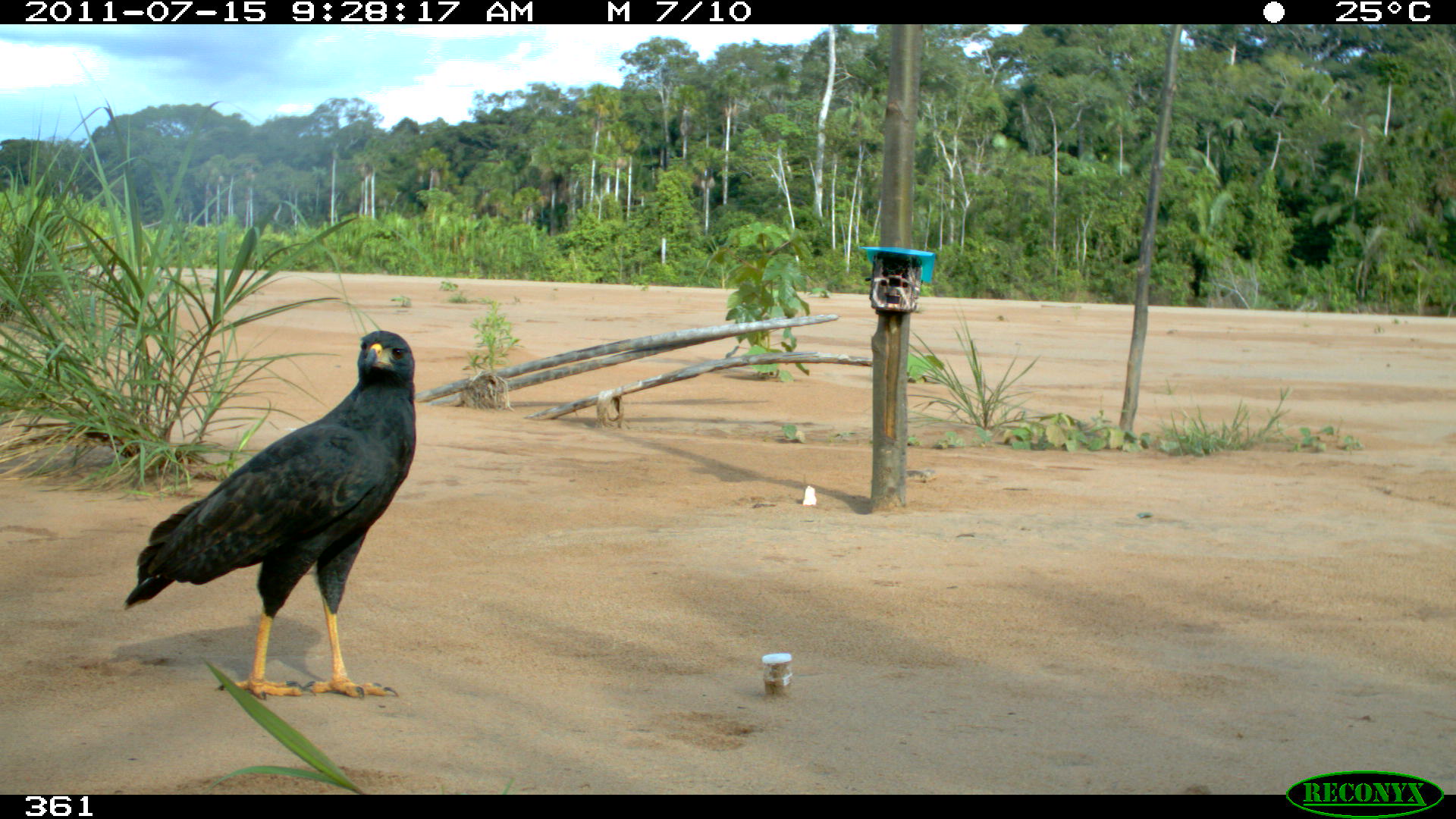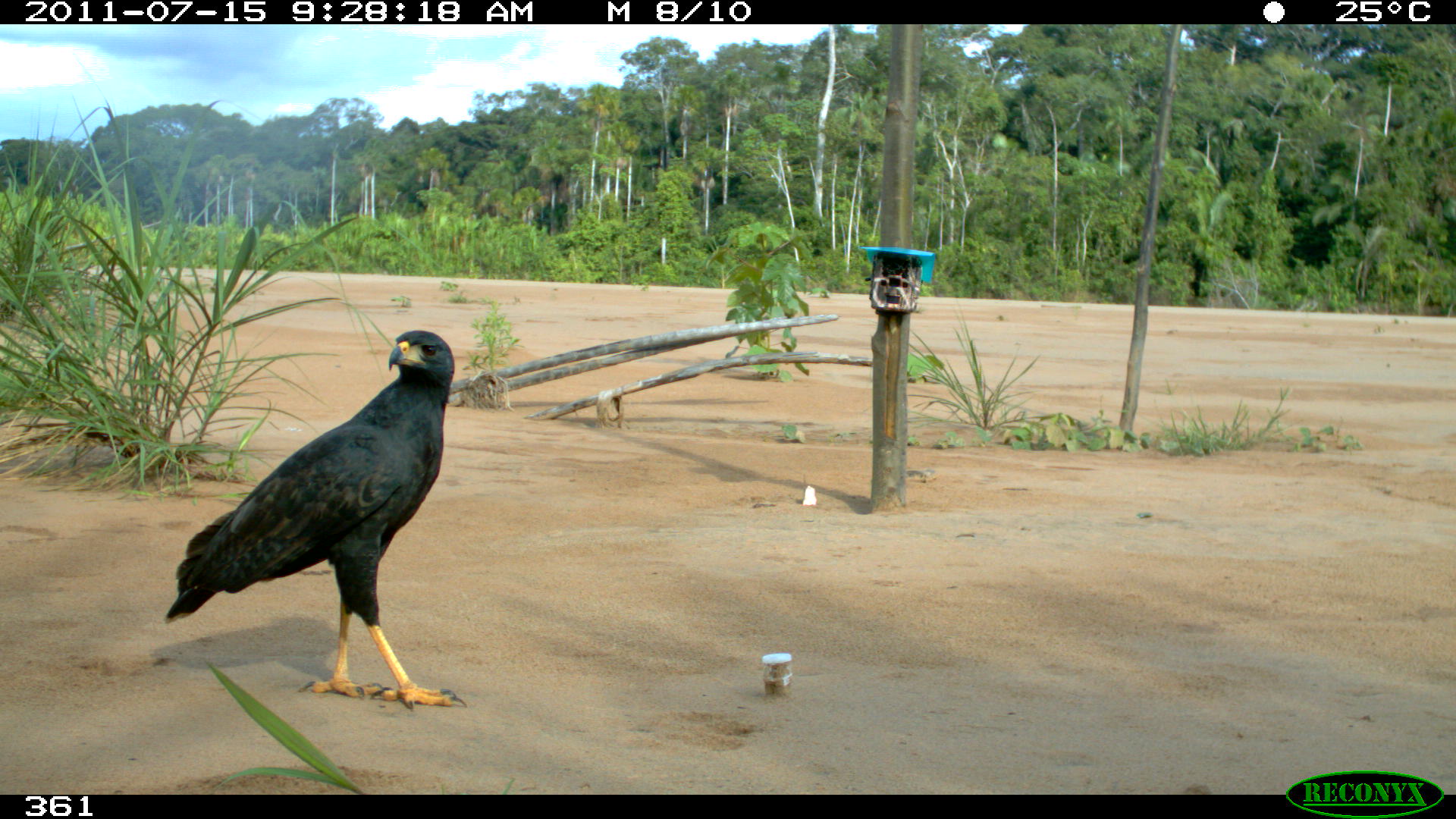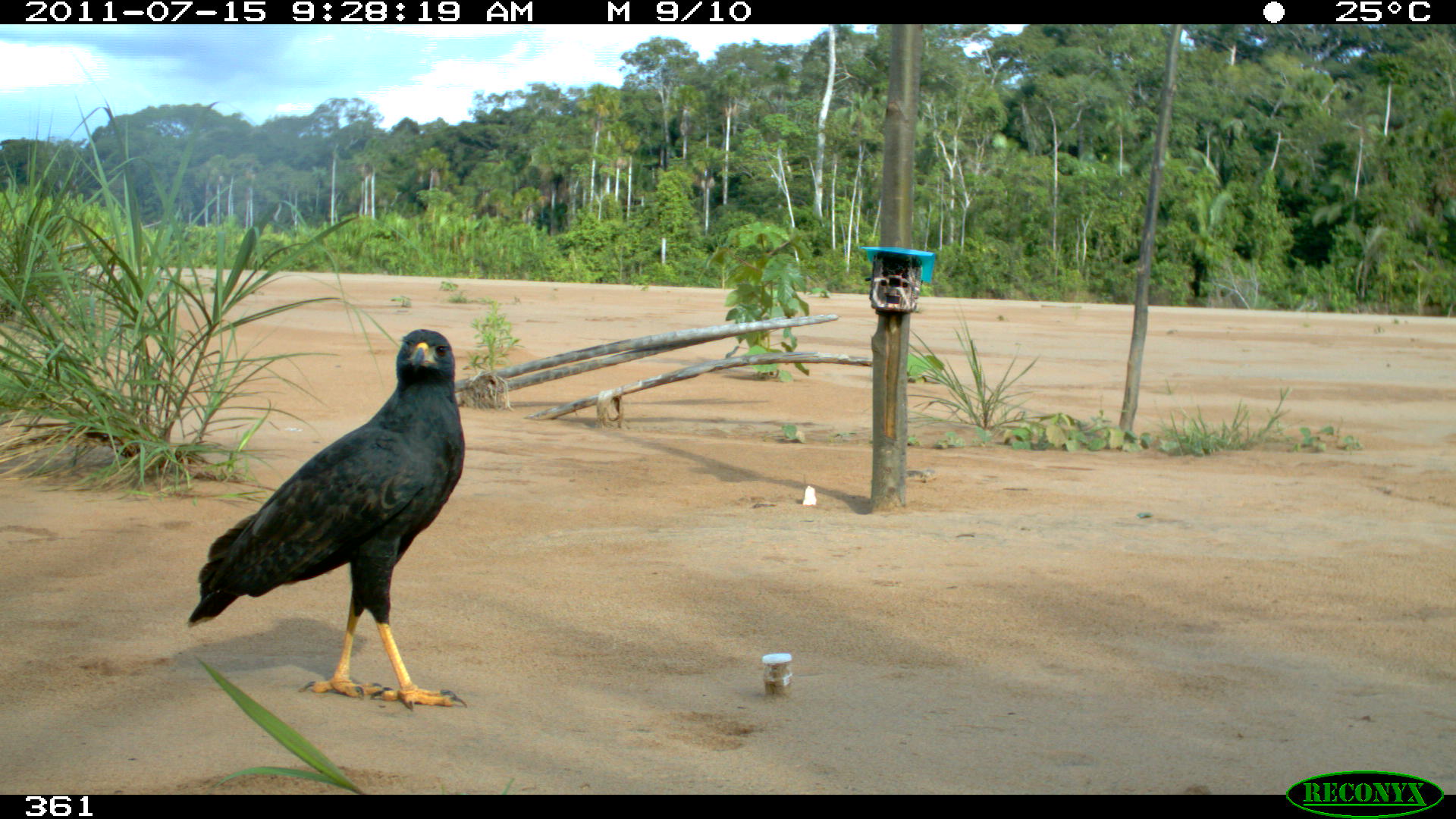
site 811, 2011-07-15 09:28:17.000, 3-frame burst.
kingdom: Animalia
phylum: Chordata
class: Aves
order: Accipitriformes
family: Accipitridae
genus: Buteogallus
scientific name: Buteogallus urubitinga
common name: great black hawk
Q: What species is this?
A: Buteogallus urubitinga (great black hawk).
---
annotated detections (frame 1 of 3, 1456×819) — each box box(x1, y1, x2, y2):
buteogallus urubitinga: box(124, 329, 416, 700)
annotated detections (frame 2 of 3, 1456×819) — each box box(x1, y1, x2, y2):
buteogallus urubitinga: box(163, 330, 467, 712)